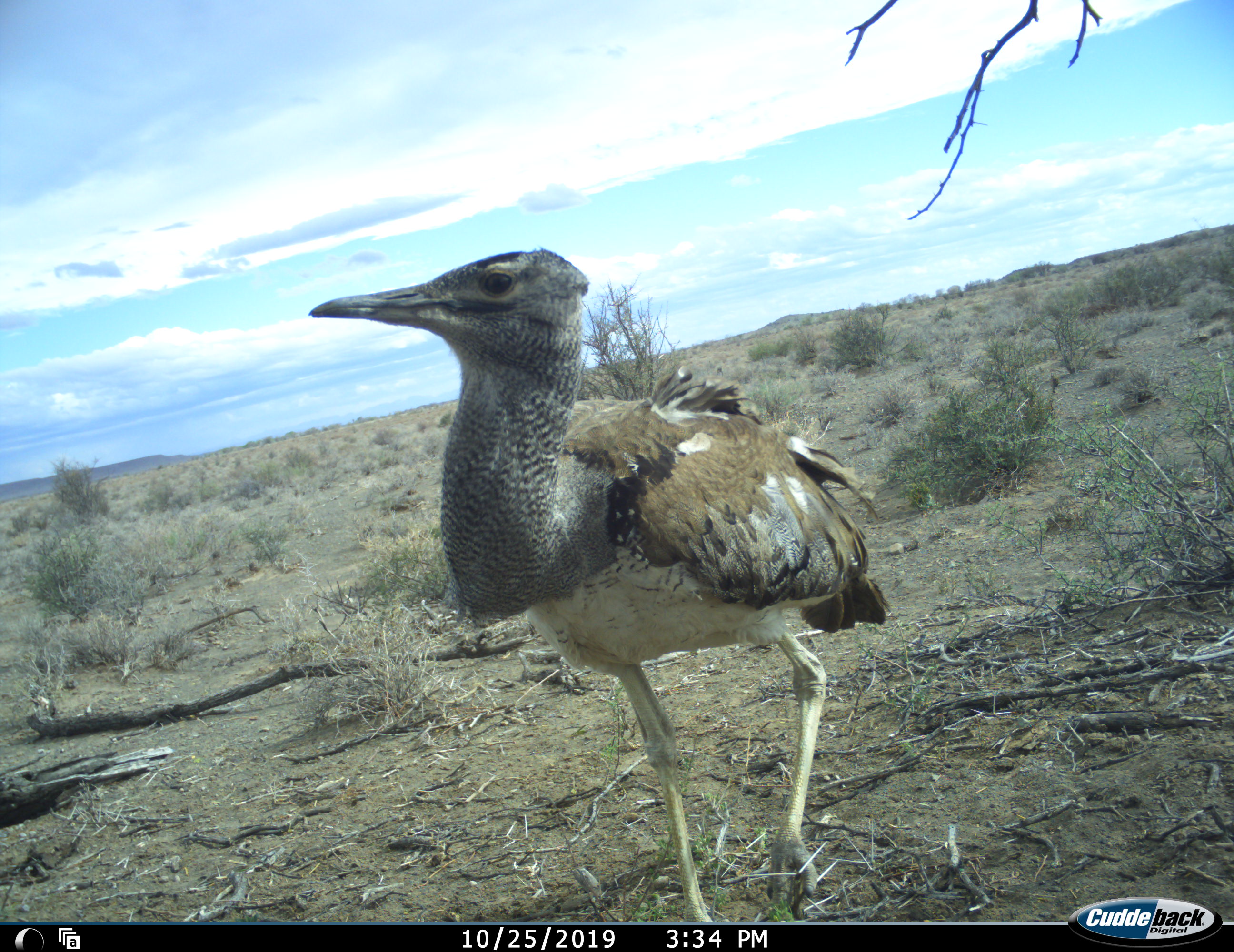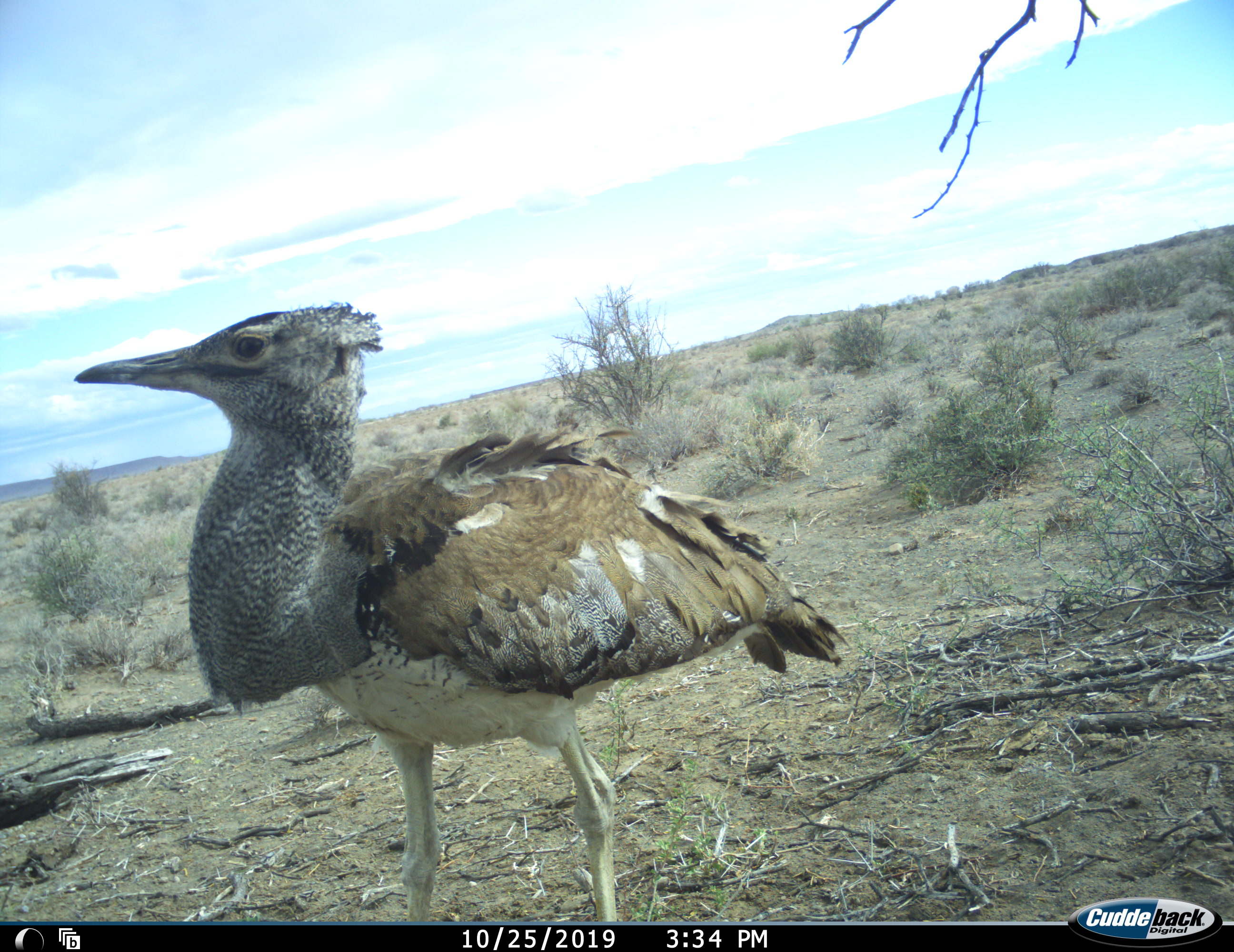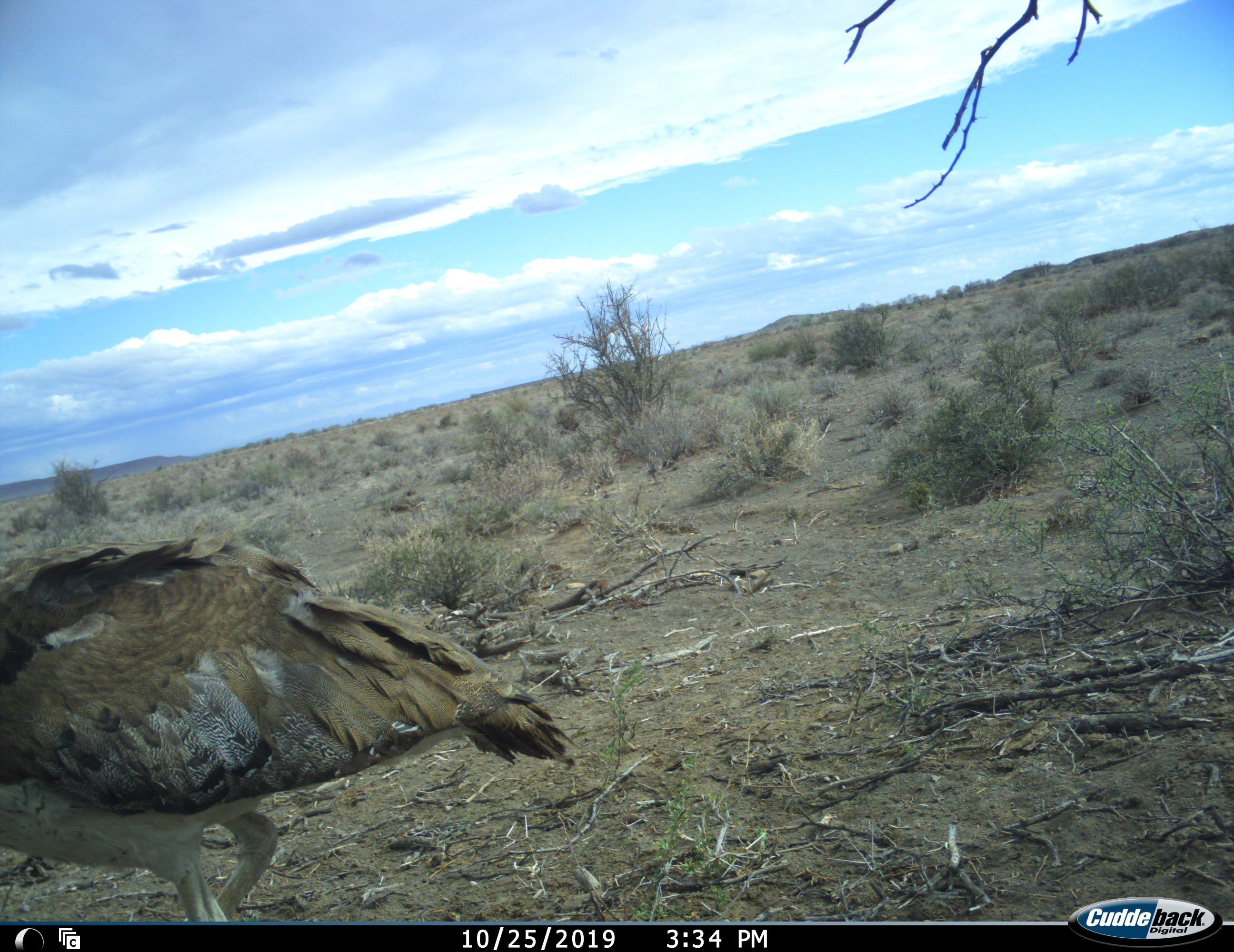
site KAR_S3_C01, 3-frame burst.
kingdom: Animalia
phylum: Chordata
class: Aves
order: Otidiformes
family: Otididae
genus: Ardeotis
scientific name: Ardeotis kori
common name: kori bustard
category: bustardkori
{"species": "bustardkori (kori bustard) (Ardeotis kori)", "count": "1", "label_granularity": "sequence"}